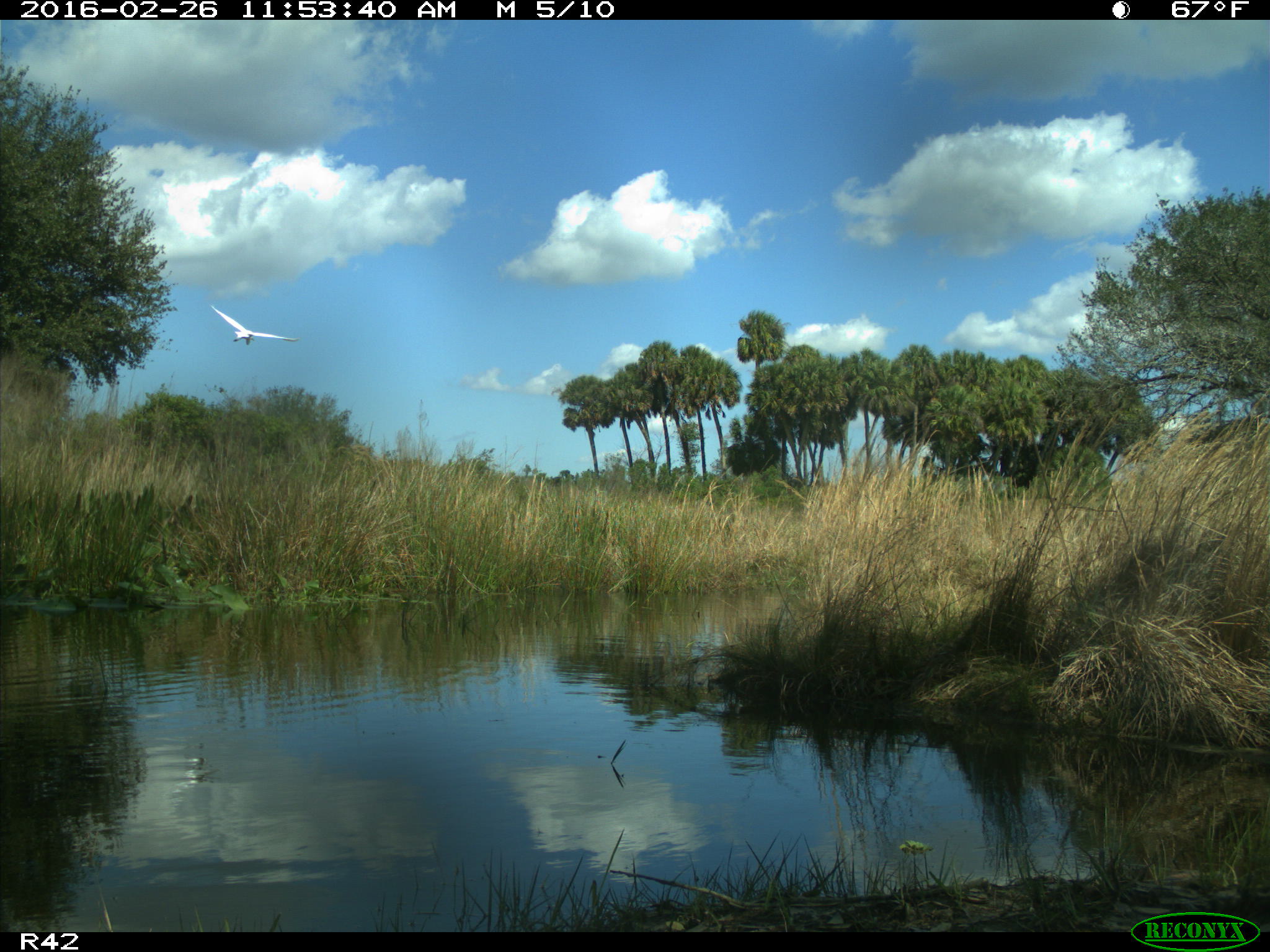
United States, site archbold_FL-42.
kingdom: Animalia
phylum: Chordata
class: Aves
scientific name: Aves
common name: birds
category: unidentified bird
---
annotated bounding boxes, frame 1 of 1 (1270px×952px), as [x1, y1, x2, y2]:
animal: [206, 302, 300, 345]